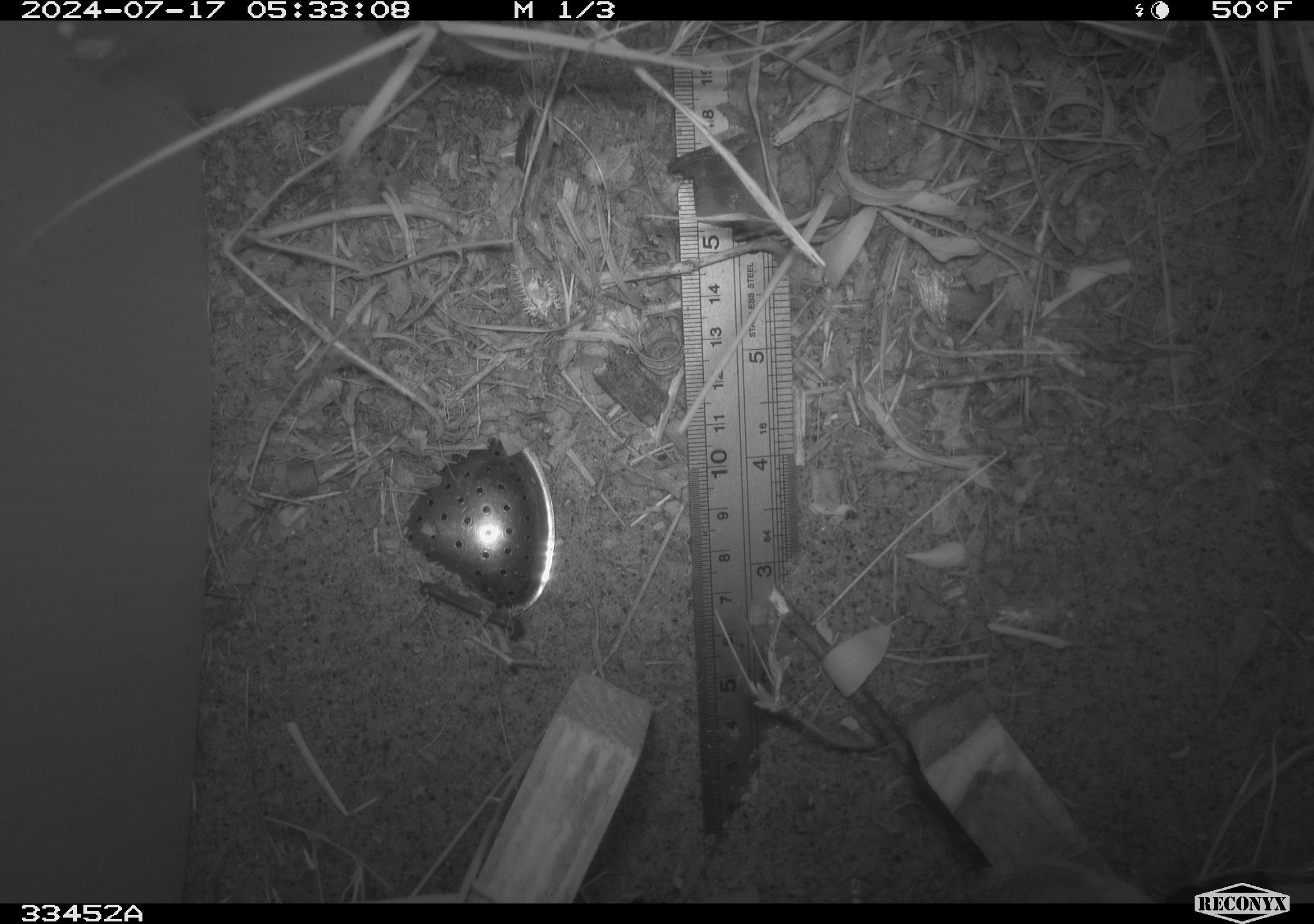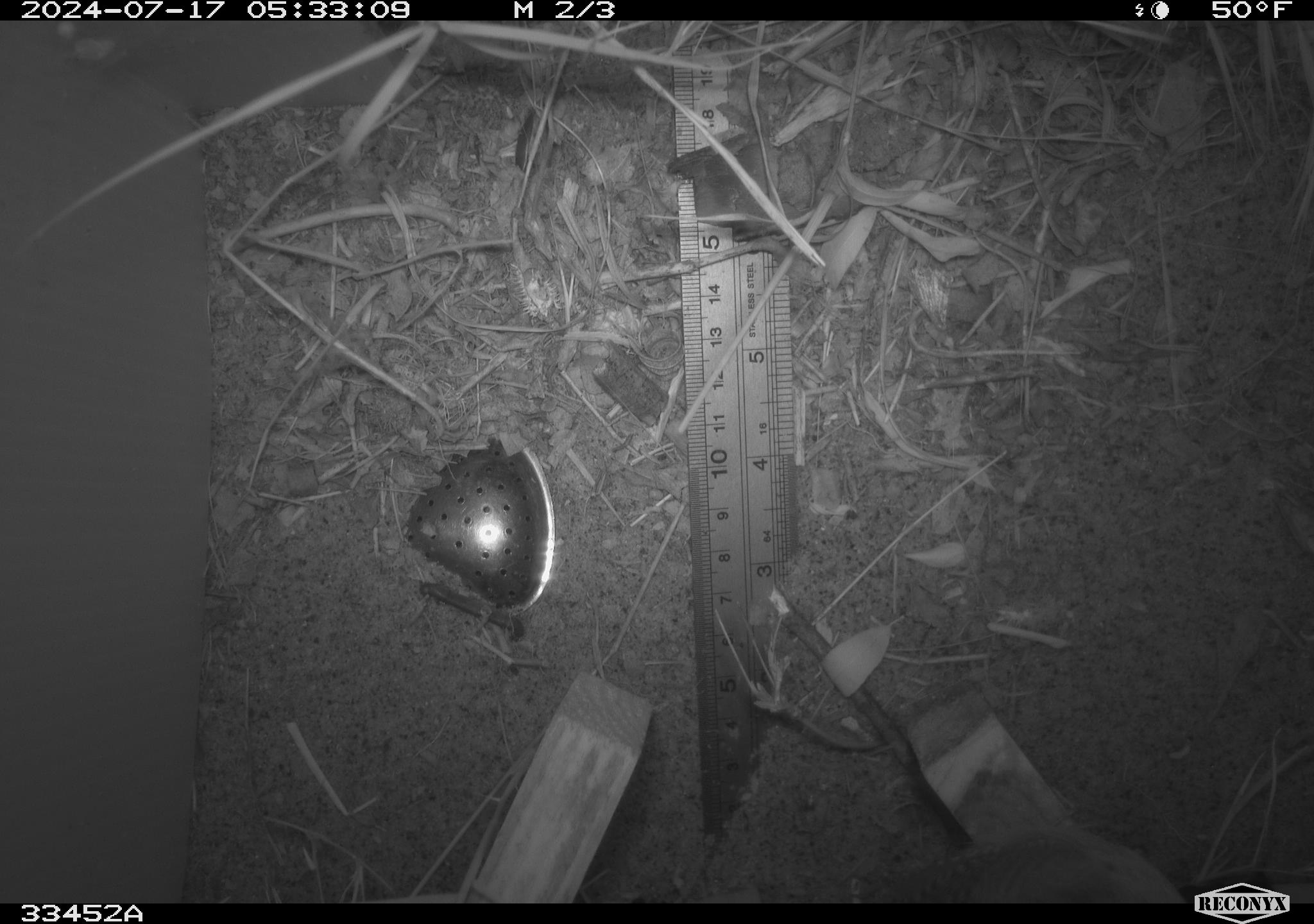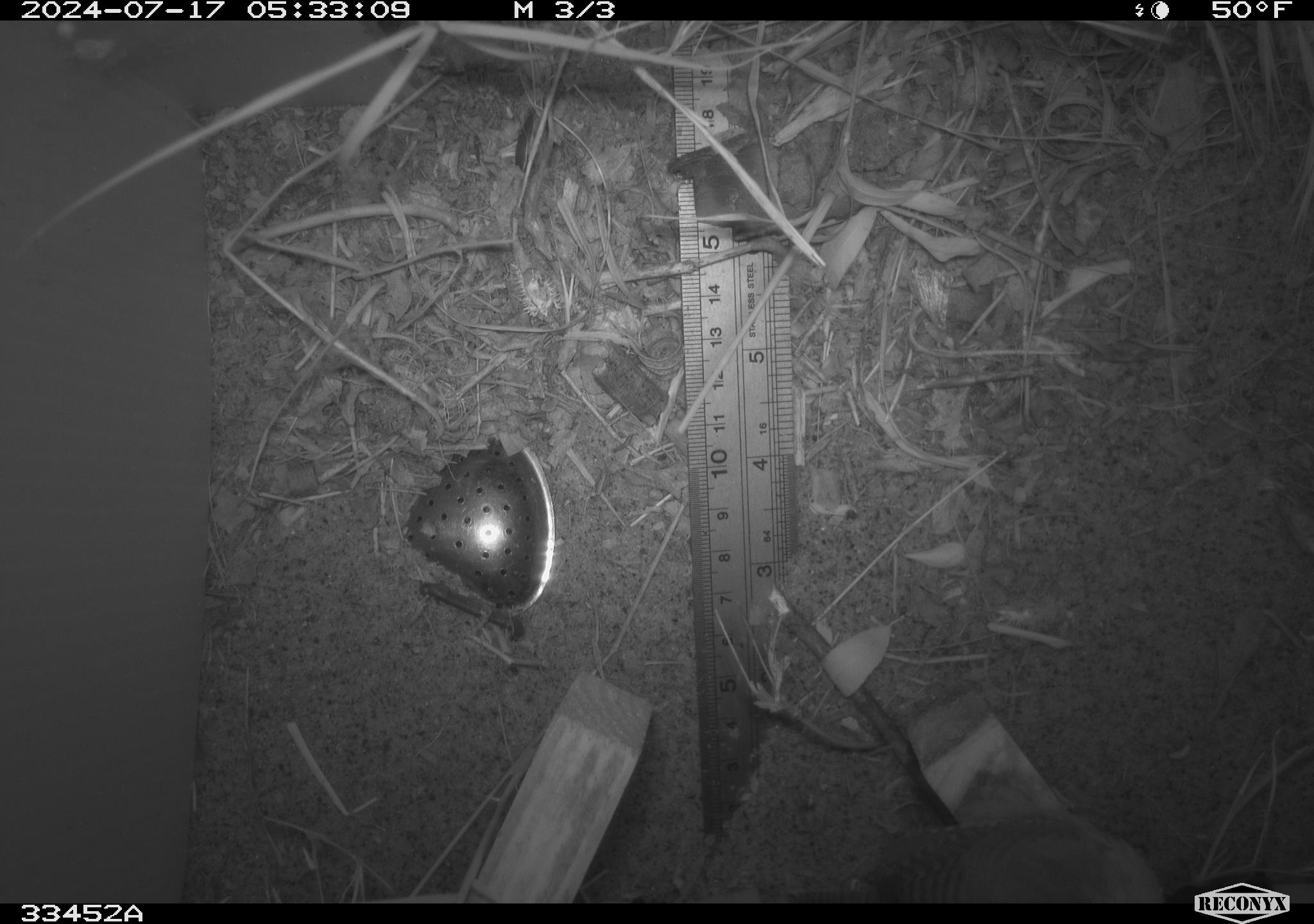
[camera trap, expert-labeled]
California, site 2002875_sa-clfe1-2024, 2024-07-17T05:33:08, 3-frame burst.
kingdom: Animalia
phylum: Chordata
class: Aves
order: Passeriformes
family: Troglodytidae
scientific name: Troglodytidae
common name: wren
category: troglodytidae family